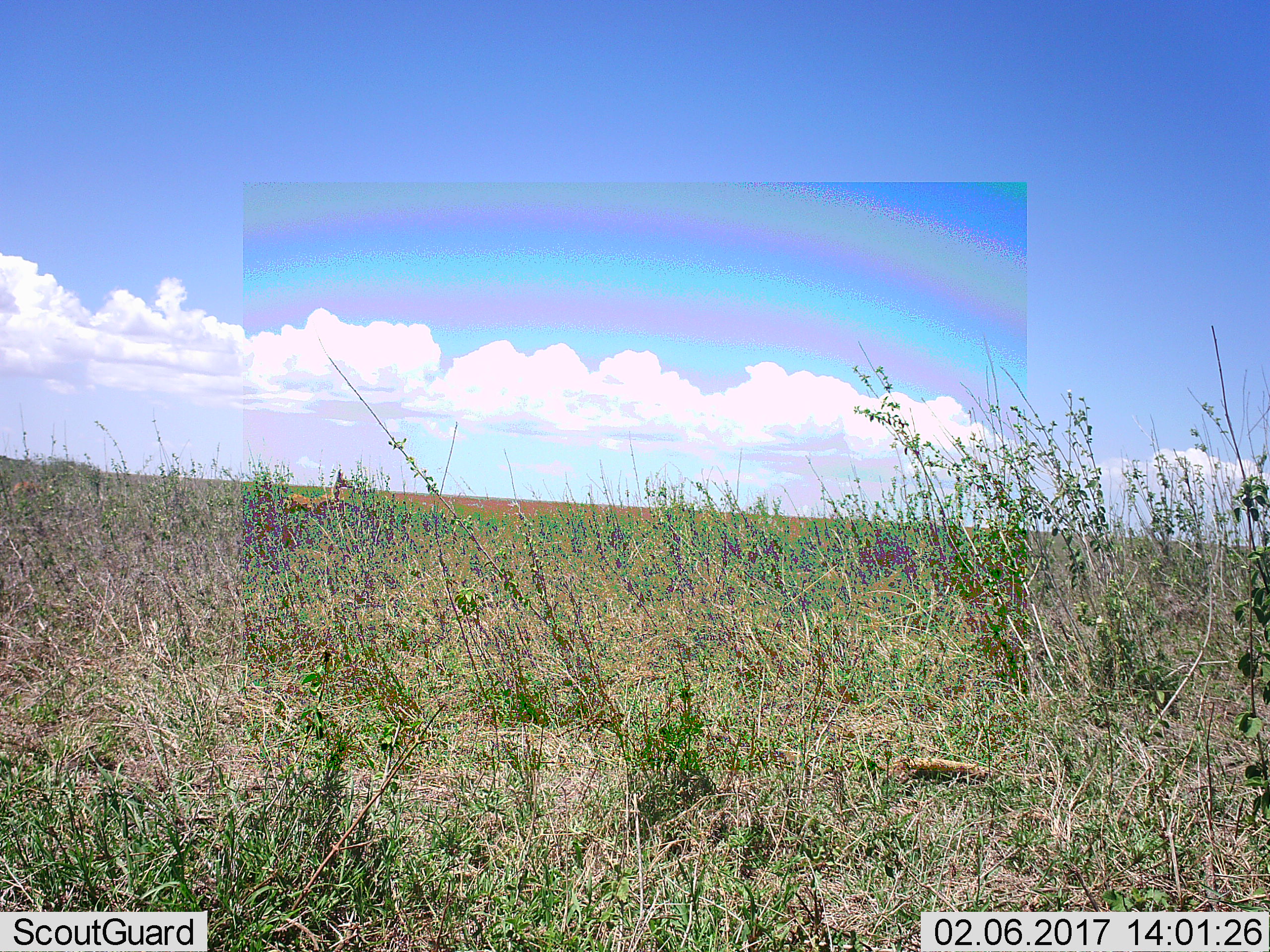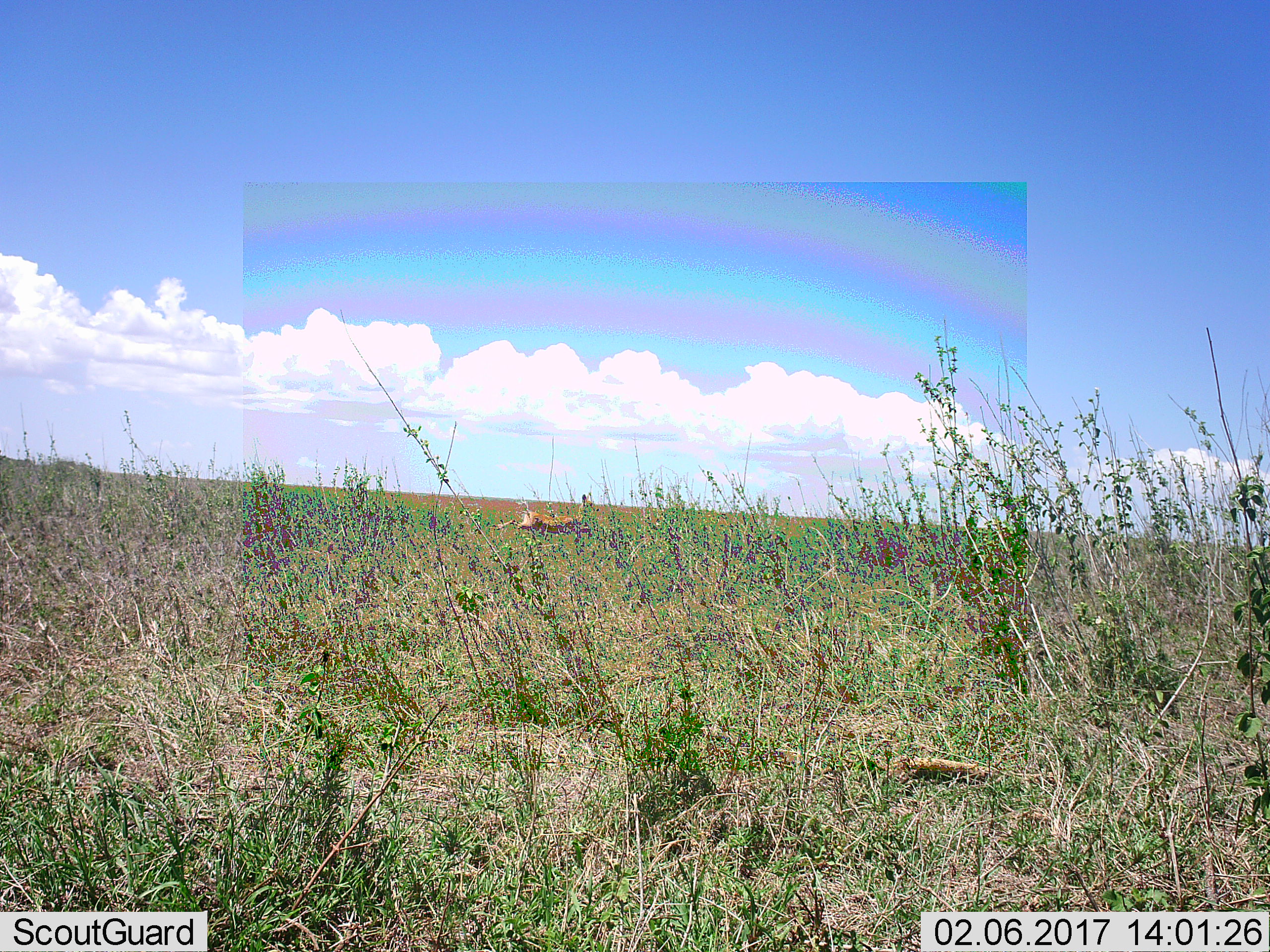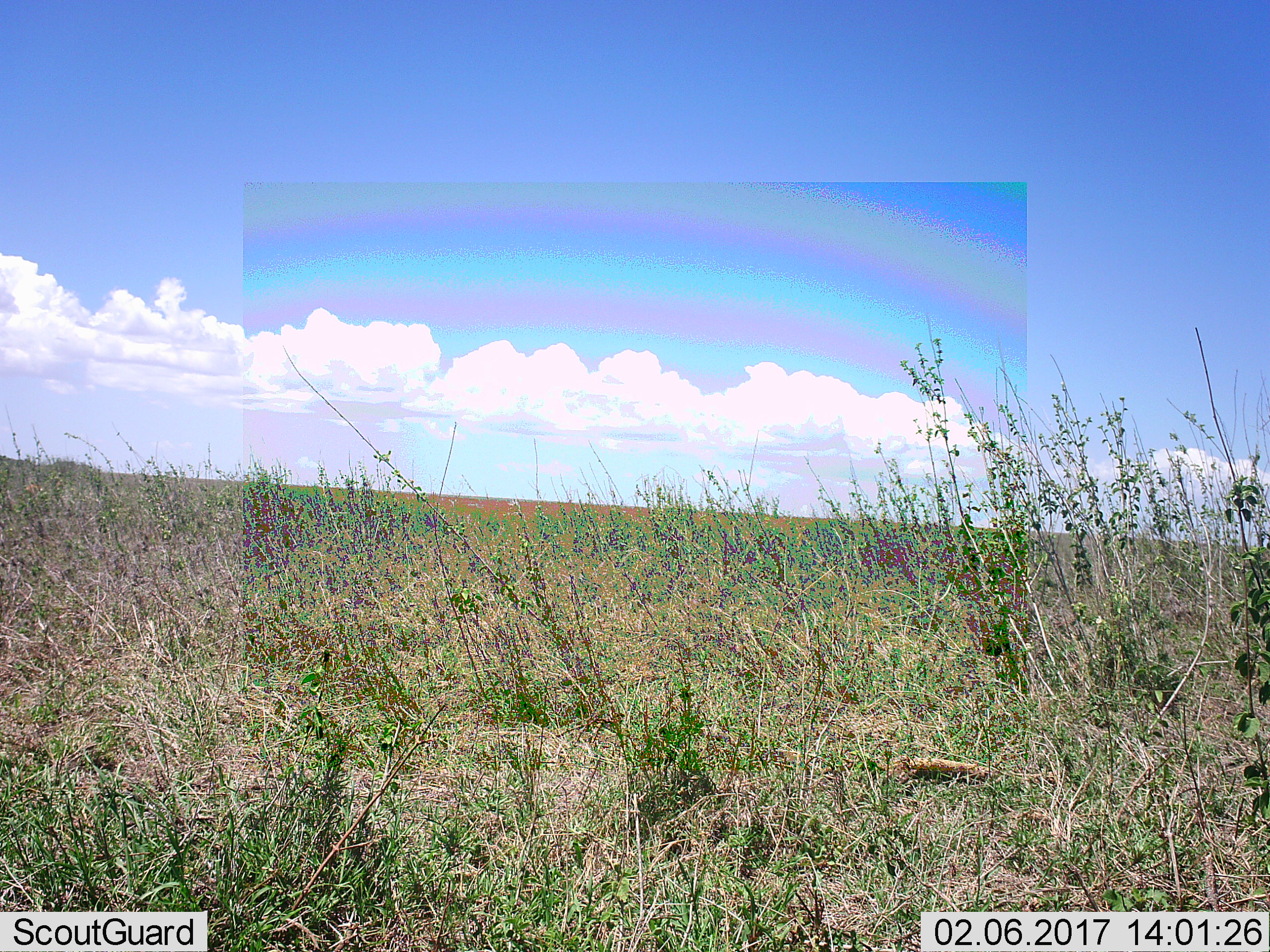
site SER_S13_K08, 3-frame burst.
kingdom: Animalia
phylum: Chordata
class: Mammalia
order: Artiodactyla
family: Bovidae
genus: Redunca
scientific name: Redunca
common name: reedbuck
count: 1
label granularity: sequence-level